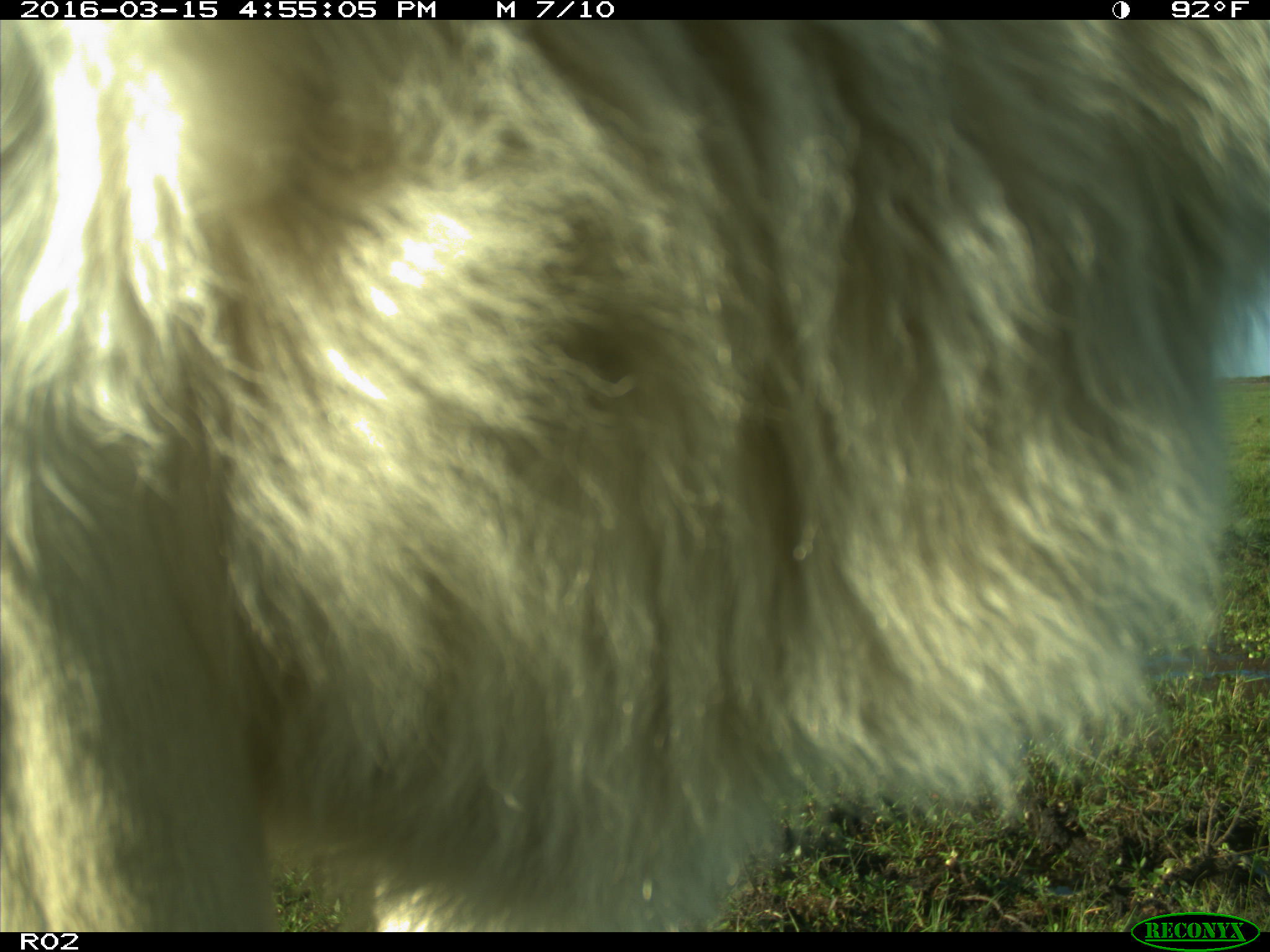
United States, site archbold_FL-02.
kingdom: Animalia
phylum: Chordata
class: Mammalia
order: Artiodactyla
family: Bovidae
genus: Bos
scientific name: Bos taurus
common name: domestic cow